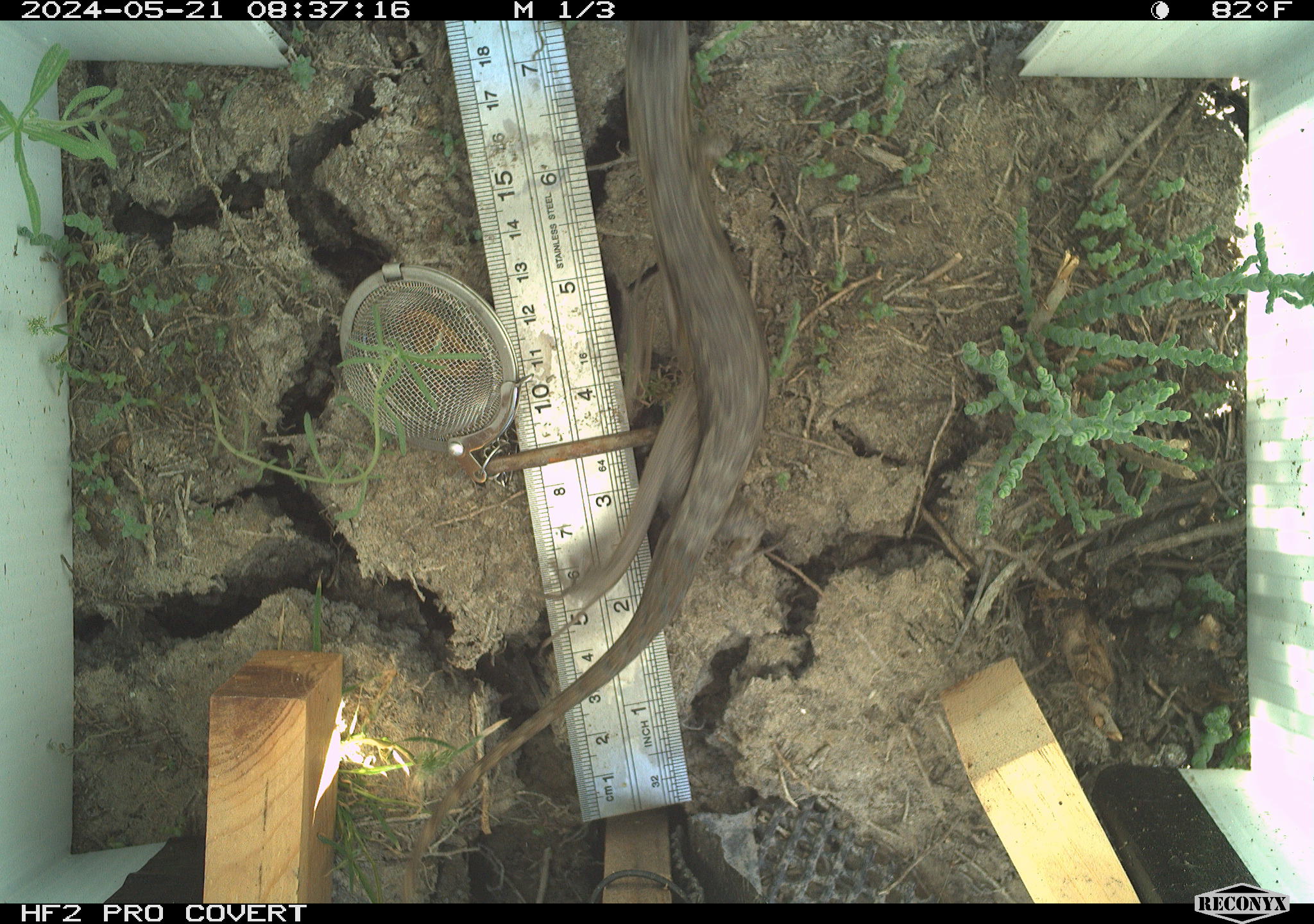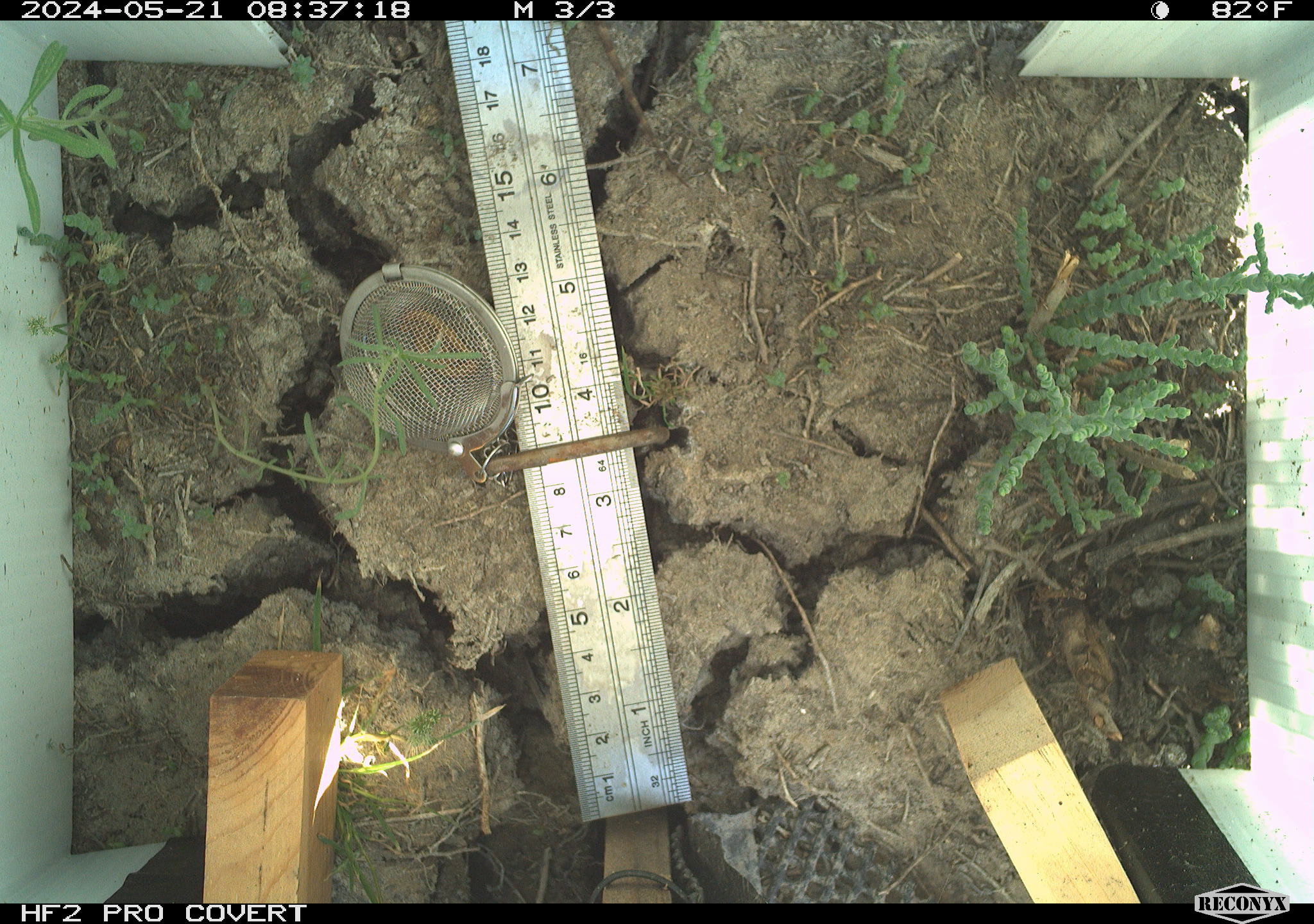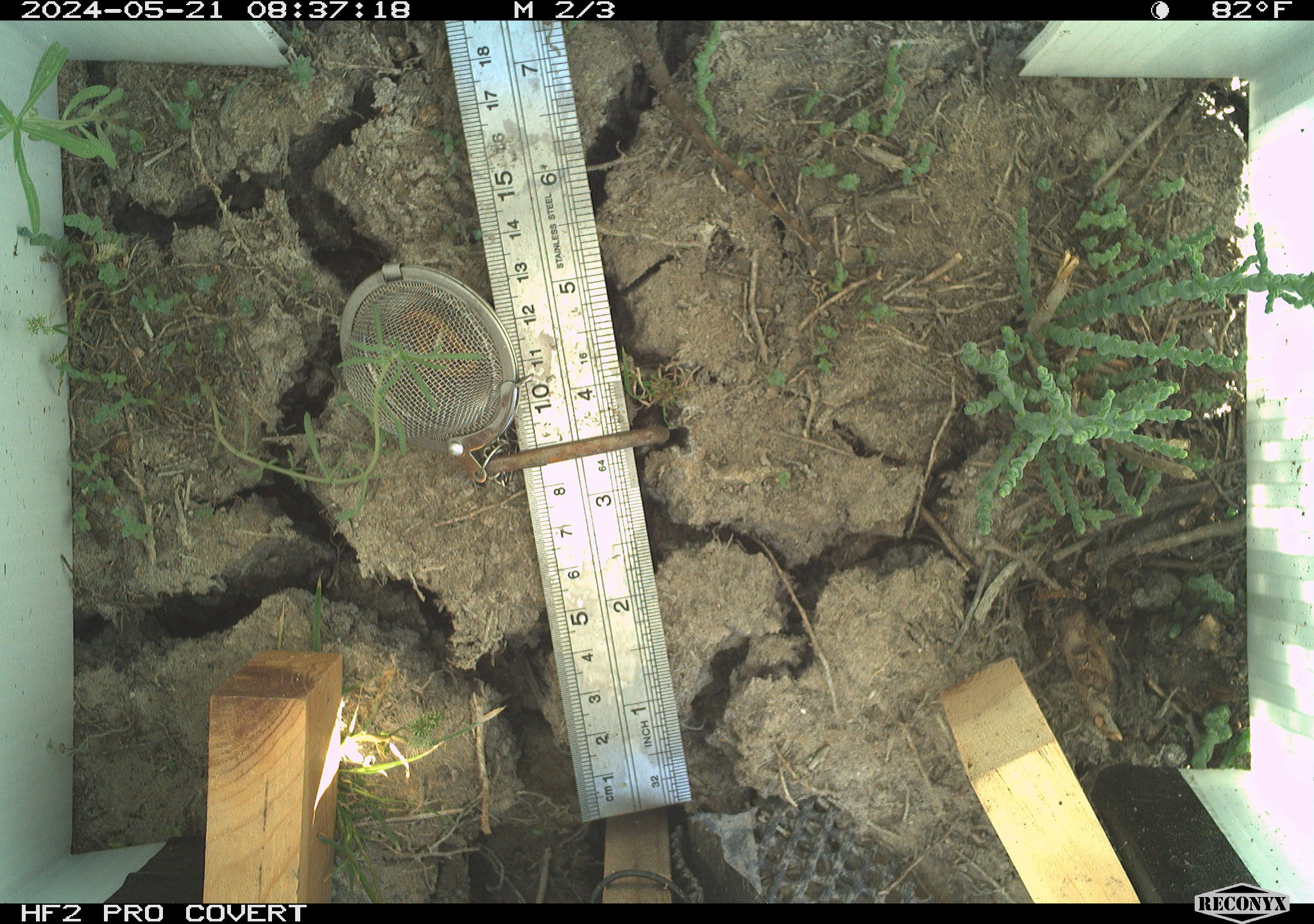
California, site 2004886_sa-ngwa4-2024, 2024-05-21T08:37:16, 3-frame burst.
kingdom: Animalia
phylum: Chordata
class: Reptilia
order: Squamata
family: Phrynosomatidae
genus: Sceloporus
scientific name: Sceloporus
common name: spiny lizards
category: sceloporus species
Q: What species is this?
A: Sceloporus species (spiny lizards) (Sceloporus).